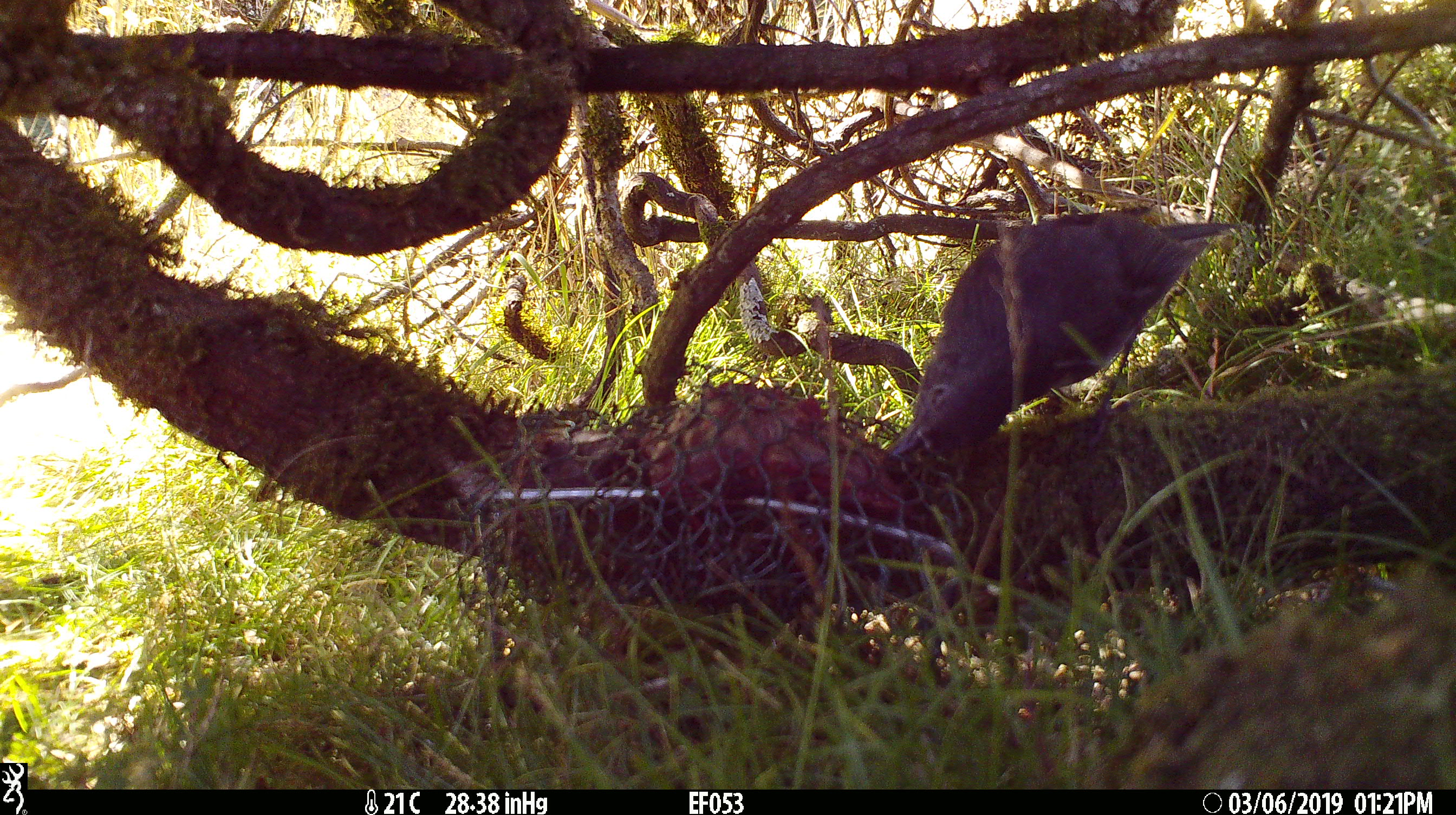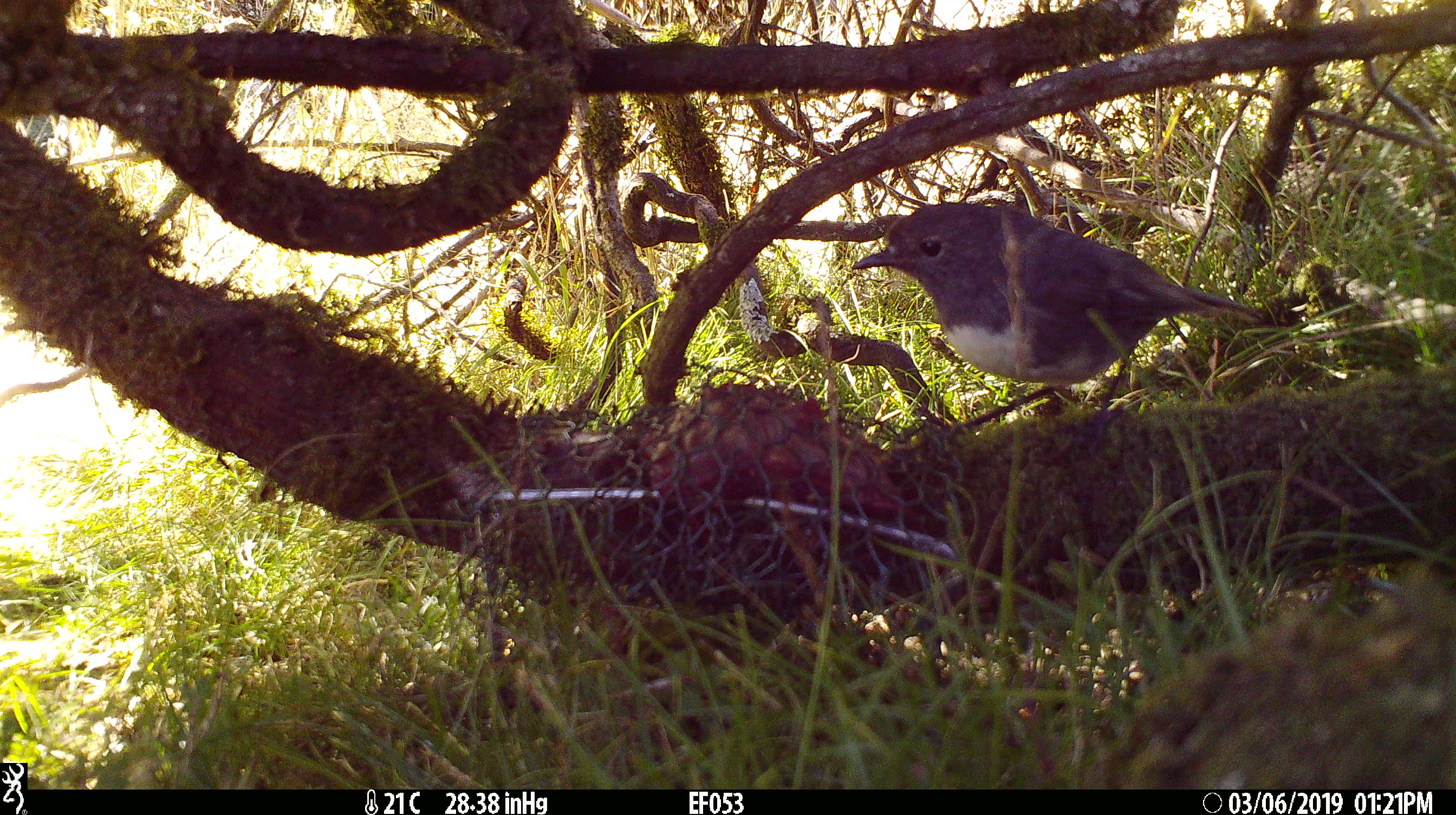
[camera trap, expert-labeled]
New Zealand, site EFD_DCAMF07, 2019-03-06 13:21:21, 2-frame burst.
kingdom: Animalia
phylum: Chordata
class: Aves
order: Passeriformes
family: Petroicidae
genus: Petroica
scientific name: Petroica australis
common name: new zealand robin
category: robin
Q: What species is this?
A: Robin (new zealand robin) (Petroica australis).